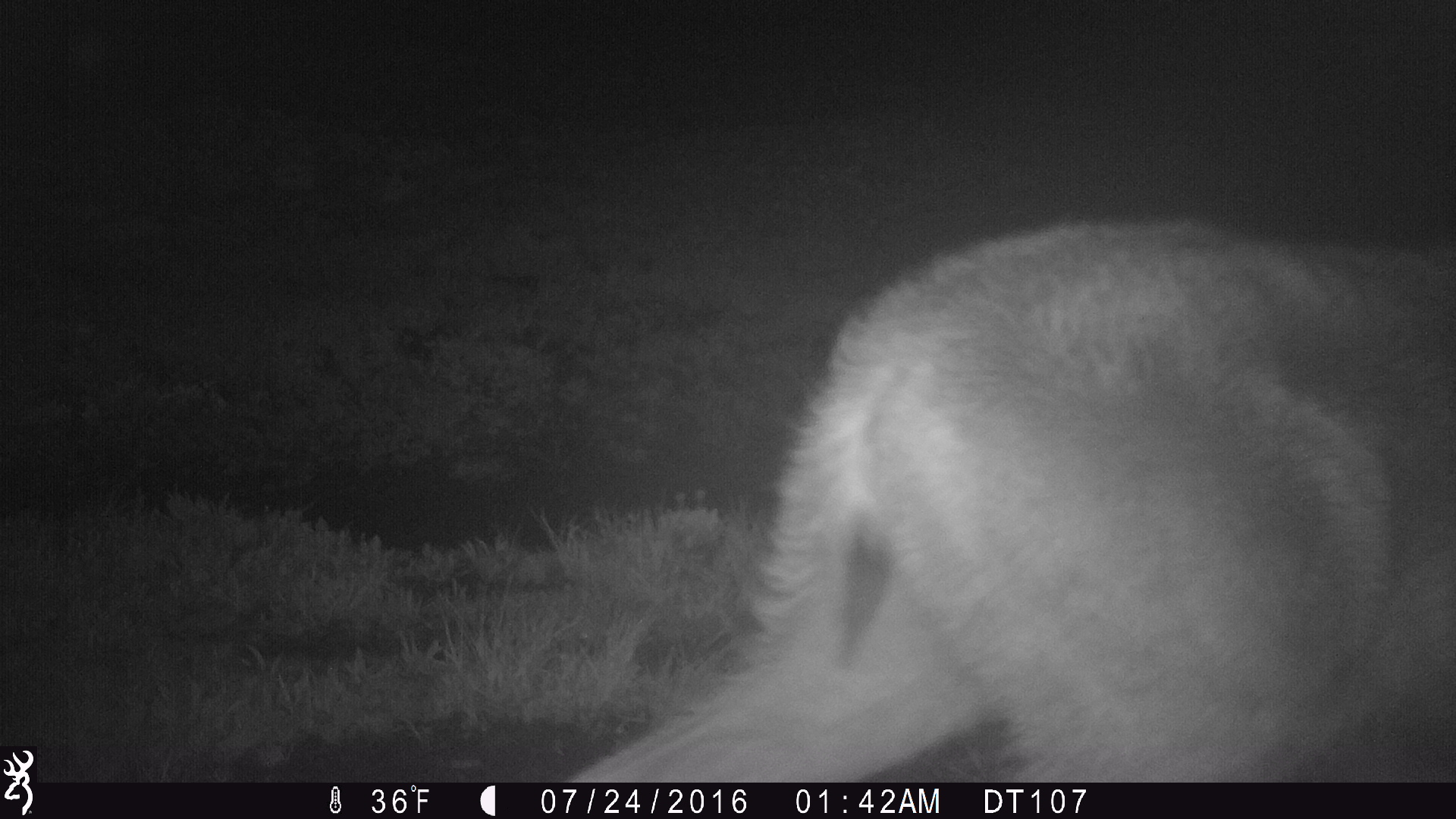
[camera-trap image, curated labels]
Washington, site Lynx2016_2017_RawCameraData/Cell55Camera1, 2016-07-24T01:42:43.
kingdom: Animalia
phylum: Chordata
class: Mammalia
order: Artiodactyla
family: Cervidae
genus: Odocoileus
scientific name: Odocoileus hemionus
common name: mule deer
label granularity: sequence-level